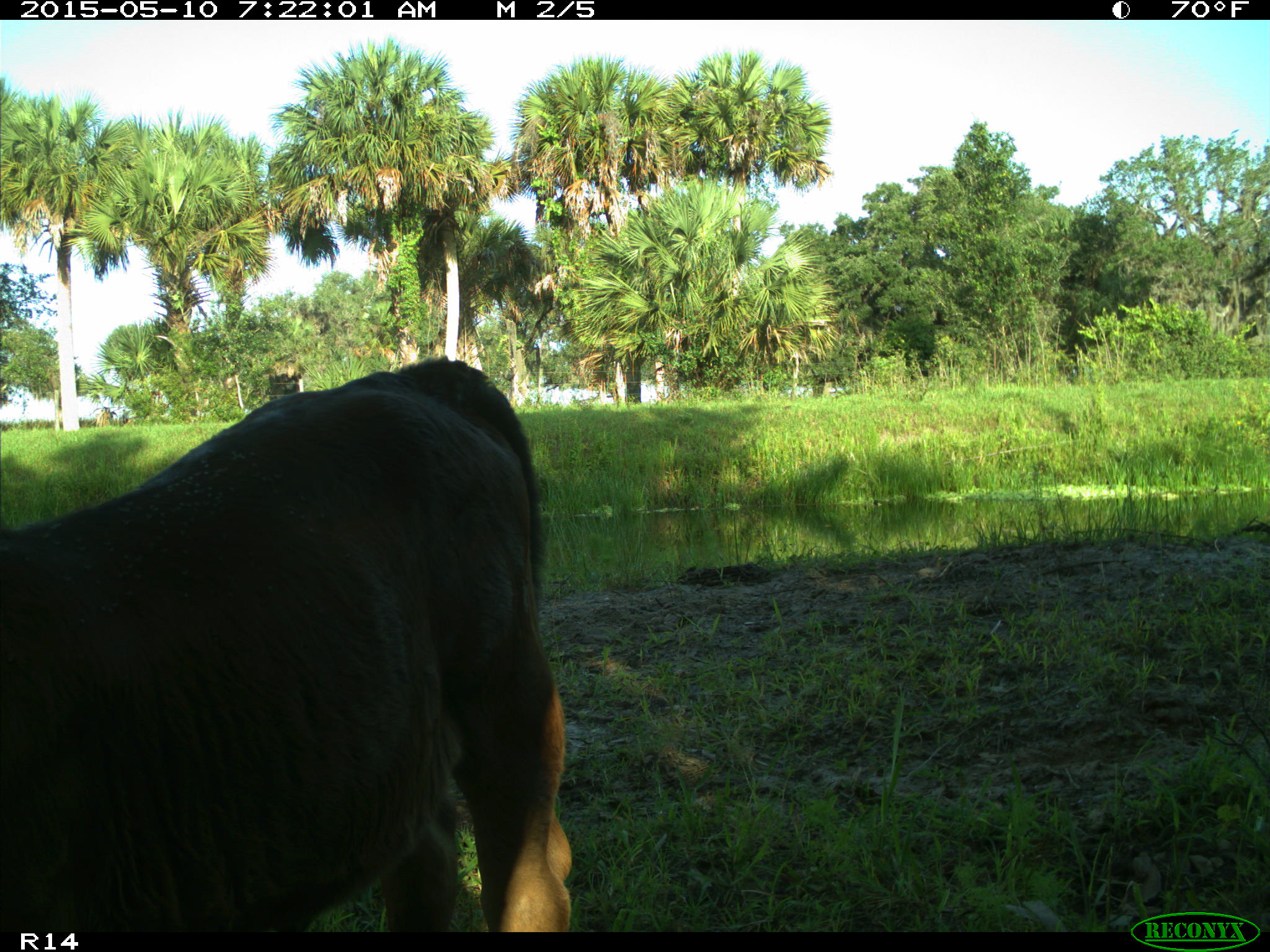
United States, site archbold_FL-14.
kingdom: Animalia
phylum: Chordata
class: Mammalia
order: Artiodactyla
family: Bovidae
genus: Bos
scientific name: Bos taurus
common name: domestic cow